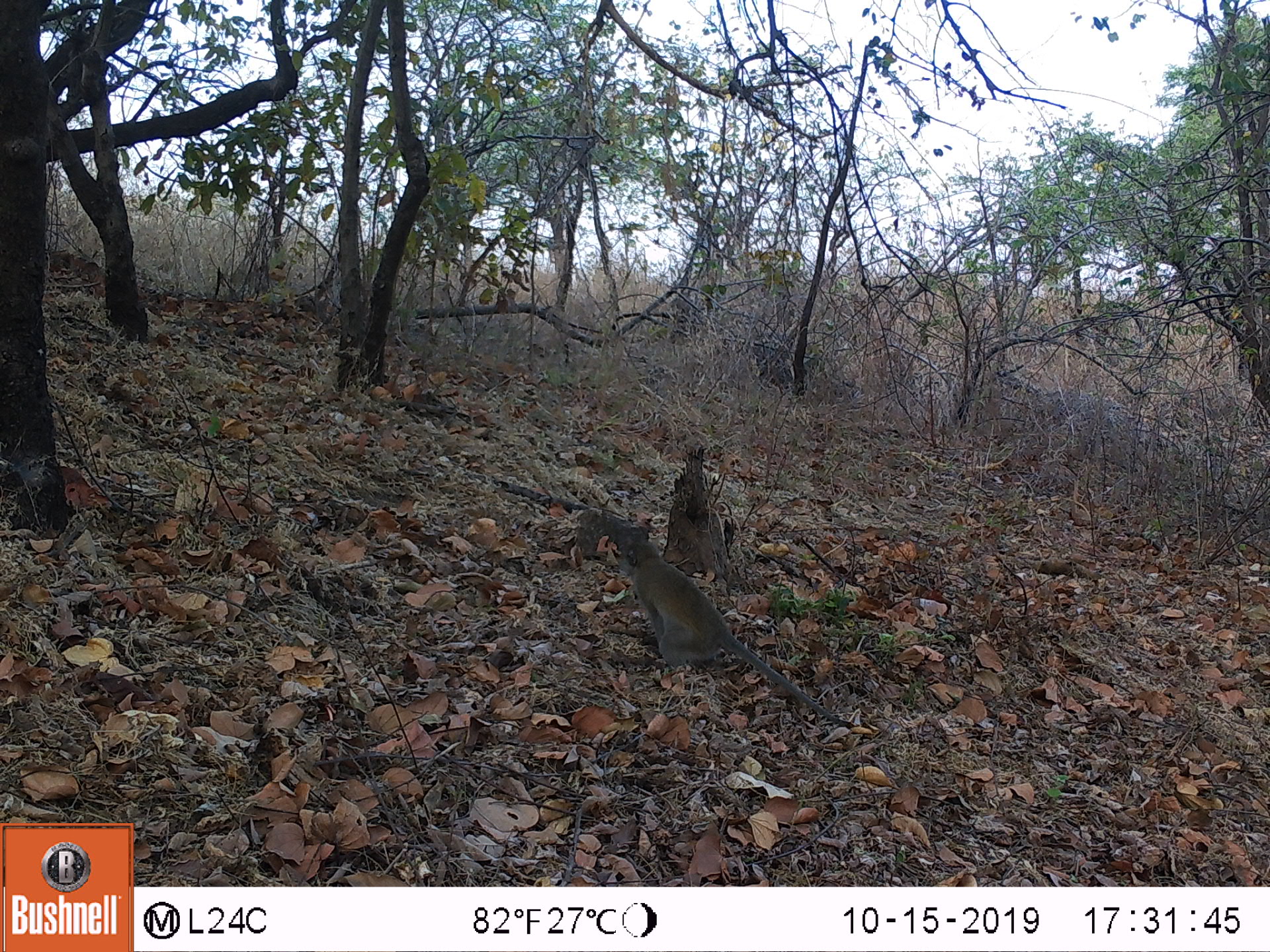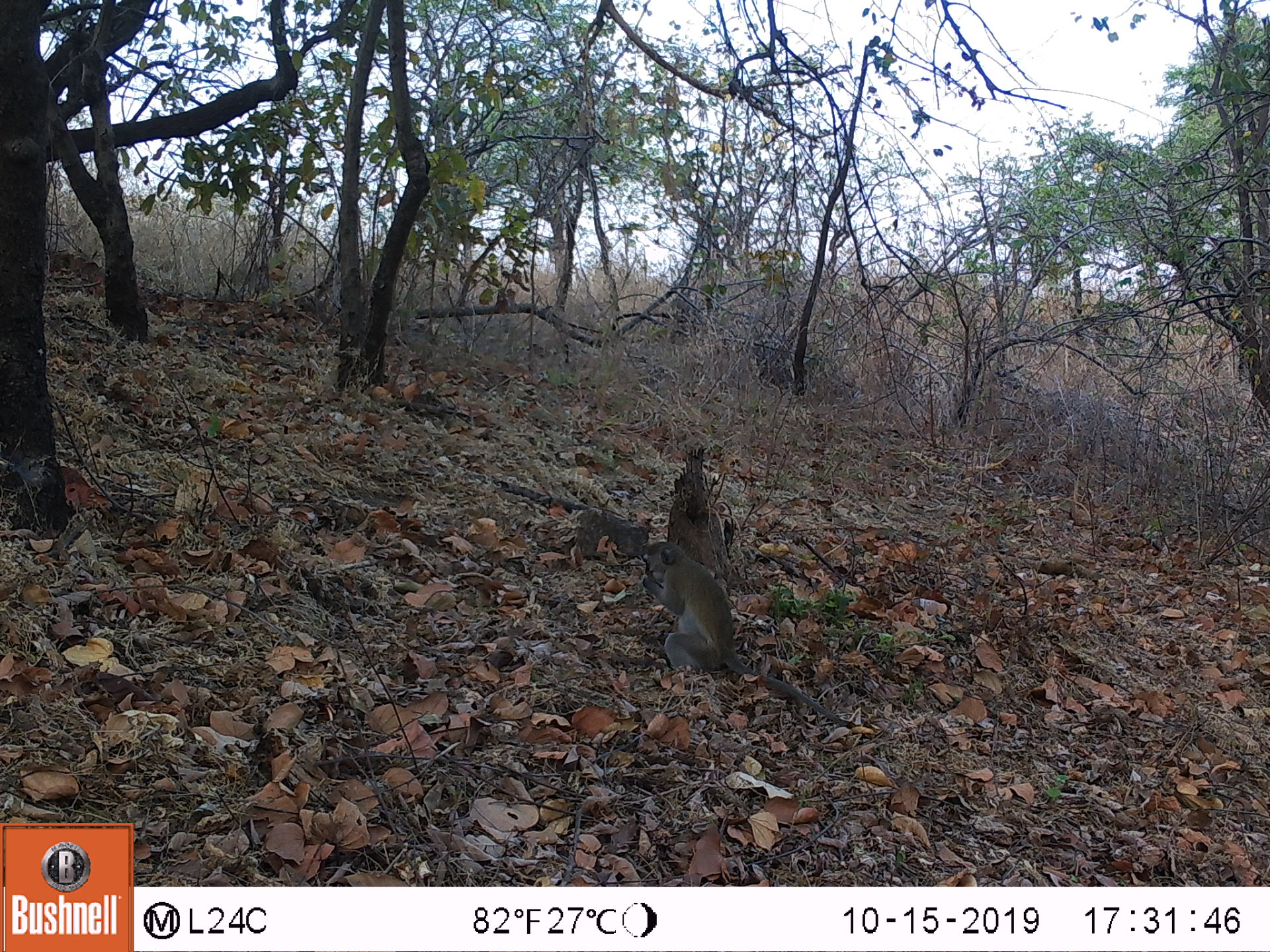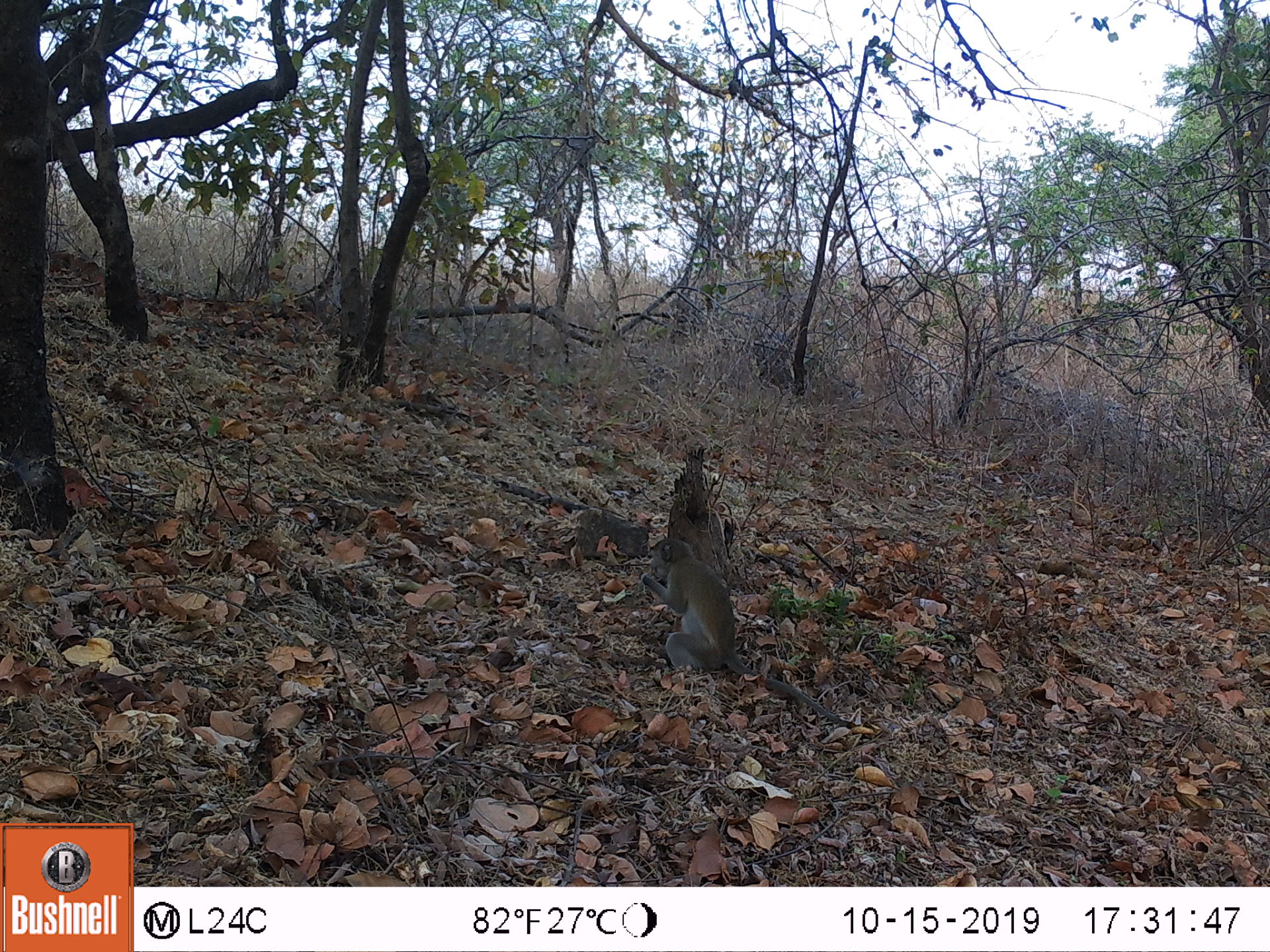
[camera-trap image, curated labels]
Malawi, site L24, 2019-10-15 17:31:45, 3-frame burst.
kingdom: Animalia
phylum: Chordata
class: Mammalia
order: Primates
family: Cercopithecidae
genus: Chlorocebus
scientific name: Chlorocebus pygerythrus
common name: vervet monkey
Vervet monkey (Chlorocebus pygerythrus), count 1.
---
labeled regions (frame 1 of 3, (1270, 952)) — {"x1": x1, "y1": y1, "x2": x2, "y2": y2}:
vervet monkey: {"x1": 609, "y1": 521, "x2": 841, "y2": 742}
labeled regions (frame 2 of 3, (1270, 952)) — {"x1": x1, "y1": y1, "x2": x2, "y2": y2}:
vervet monkey: {"x1": 639, "y1": 535, "x2": 816, "y2": 709}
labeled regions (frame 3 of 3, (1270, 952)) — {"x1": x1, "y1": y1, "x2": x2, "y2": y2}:
vervet monkey: {"x1": 646, "y1": 522, "x2": 798, "y2": 704}